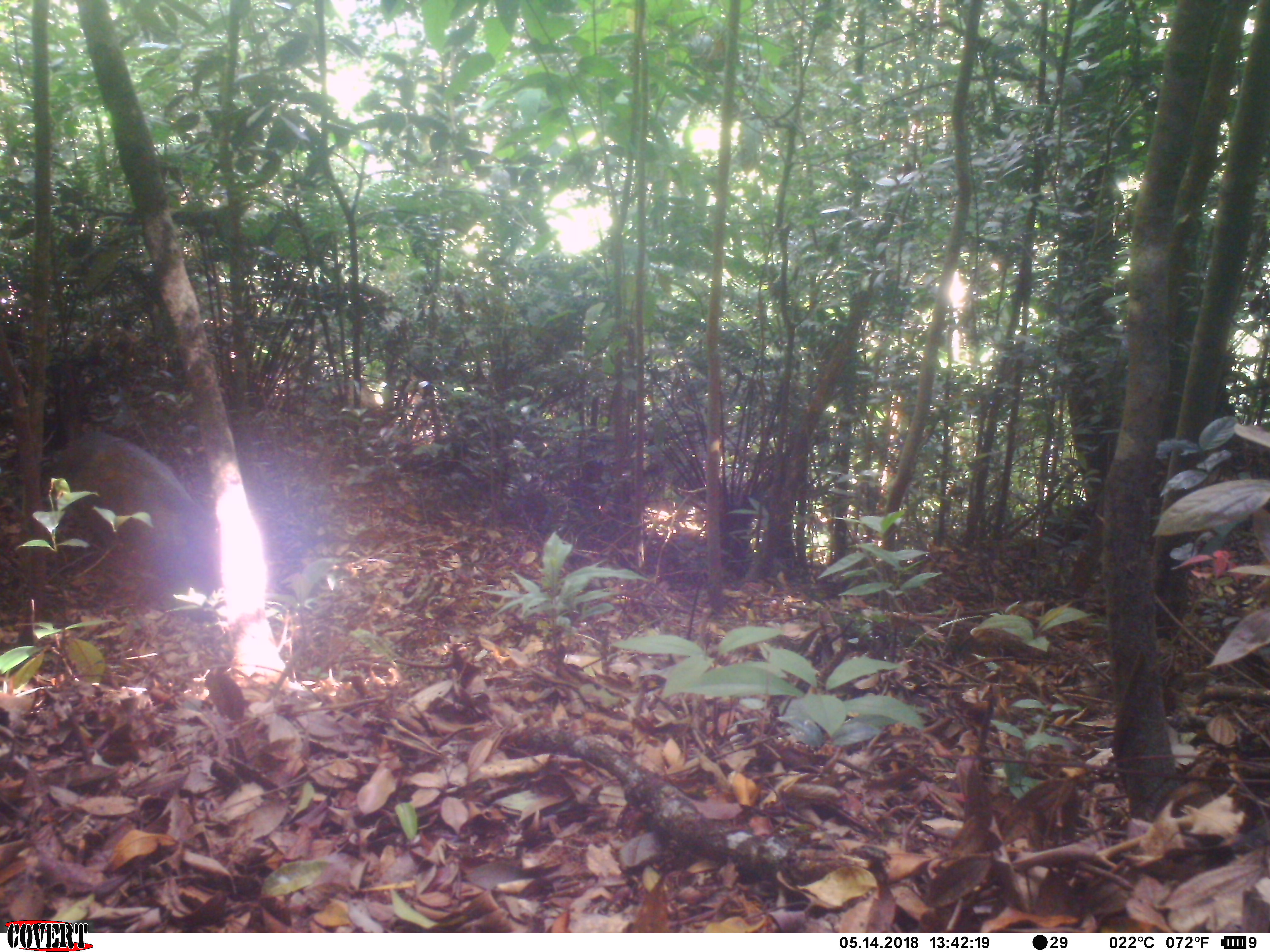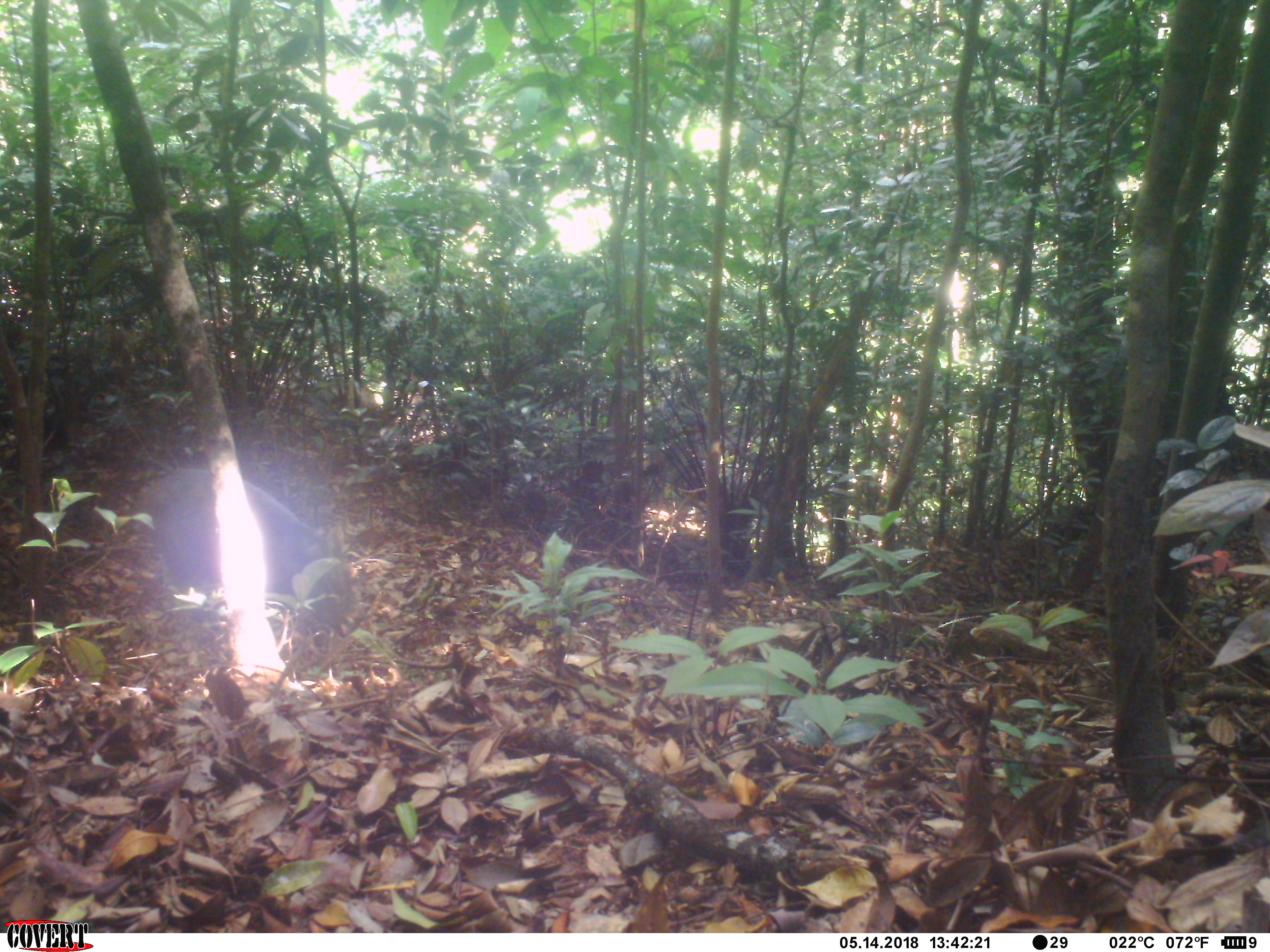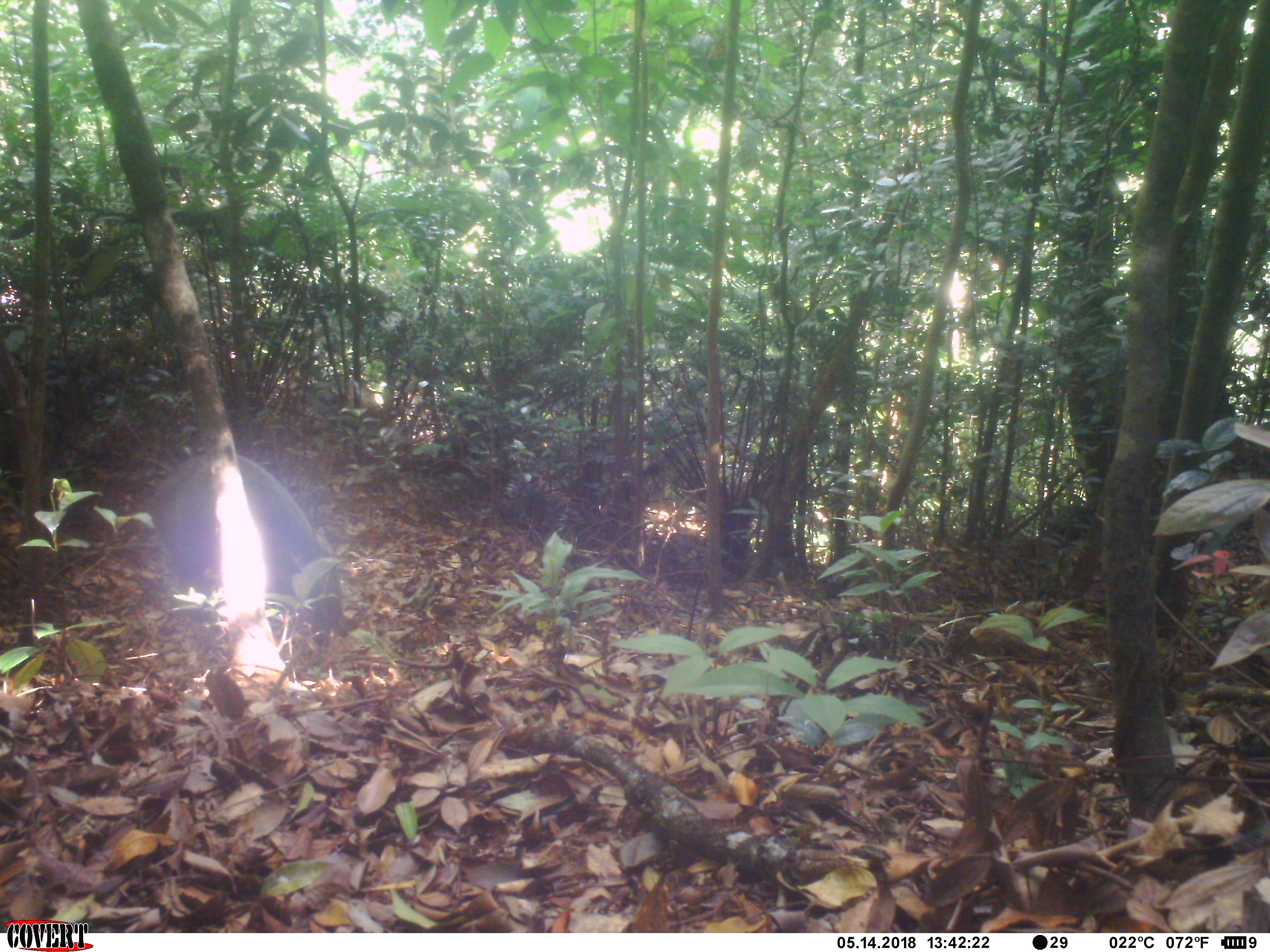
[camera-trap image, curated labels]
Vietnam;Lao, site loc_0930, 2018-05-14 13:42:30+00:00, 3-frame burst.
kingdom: Animalia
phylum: Chordata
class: Mammalia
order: Artiodactyla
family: Suidae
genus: Sus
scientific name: Sus scrofa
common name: eurasian wild pig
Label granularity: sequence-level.